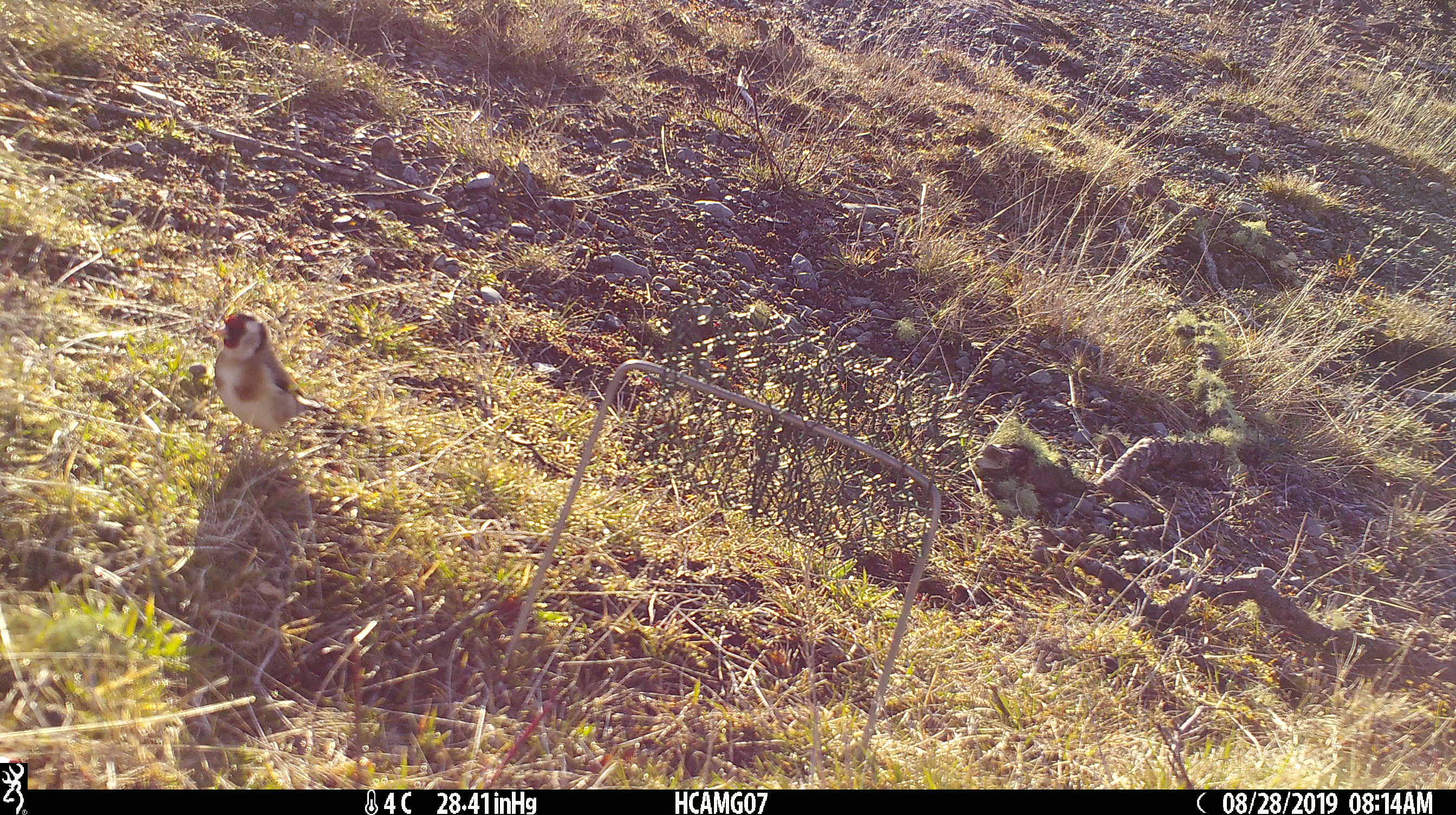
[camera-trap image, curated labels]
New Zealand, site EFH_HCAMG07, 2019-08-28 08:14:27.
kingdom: Animalia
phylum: Chordata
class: Aves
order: Passeriformes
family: Fringillidae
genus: Carduelis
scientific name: Carduelis carduelis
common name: european goldfinch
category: goldfinch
Goldfinch (european goldfinch) (Carduelis carduelis).